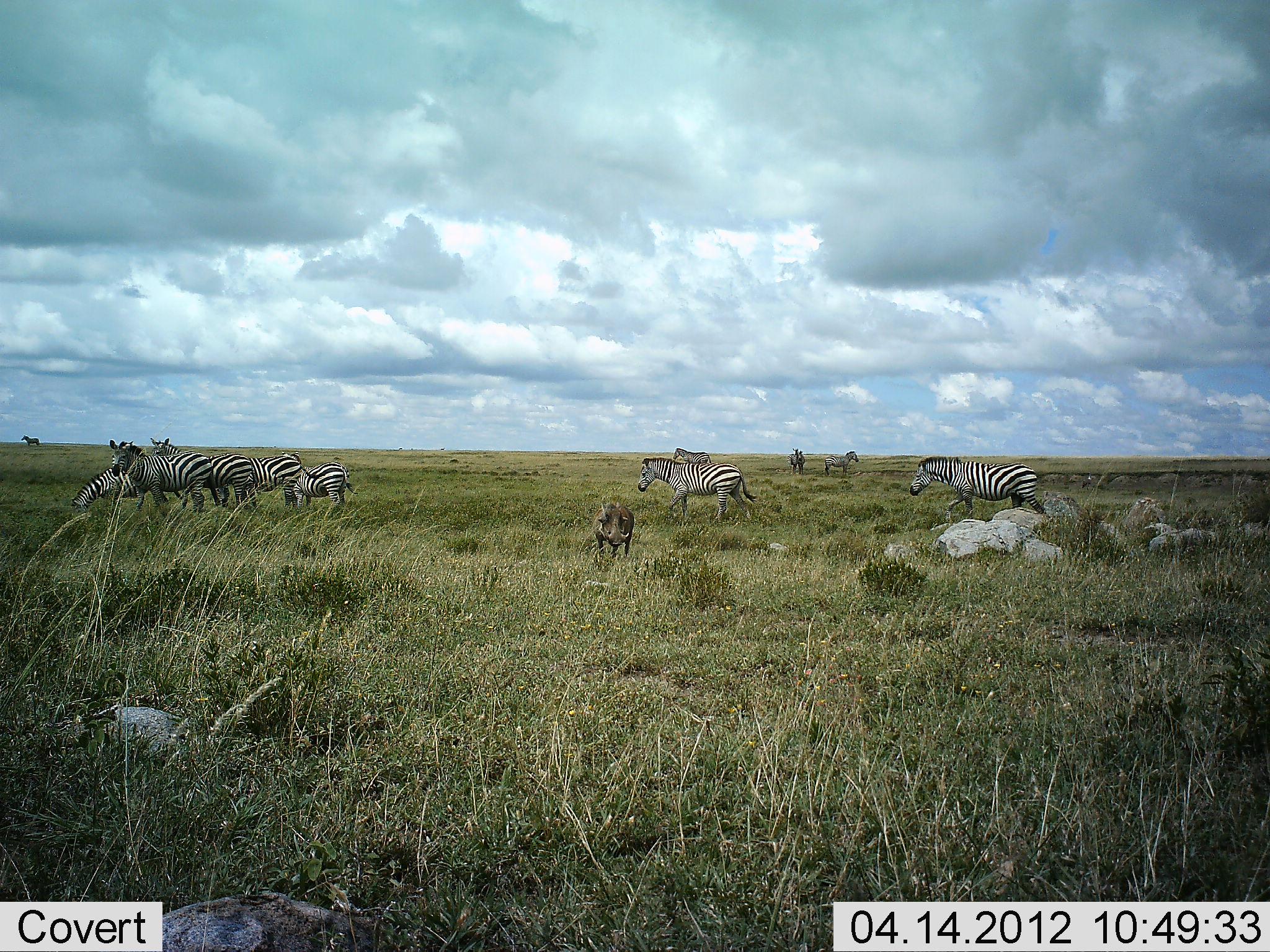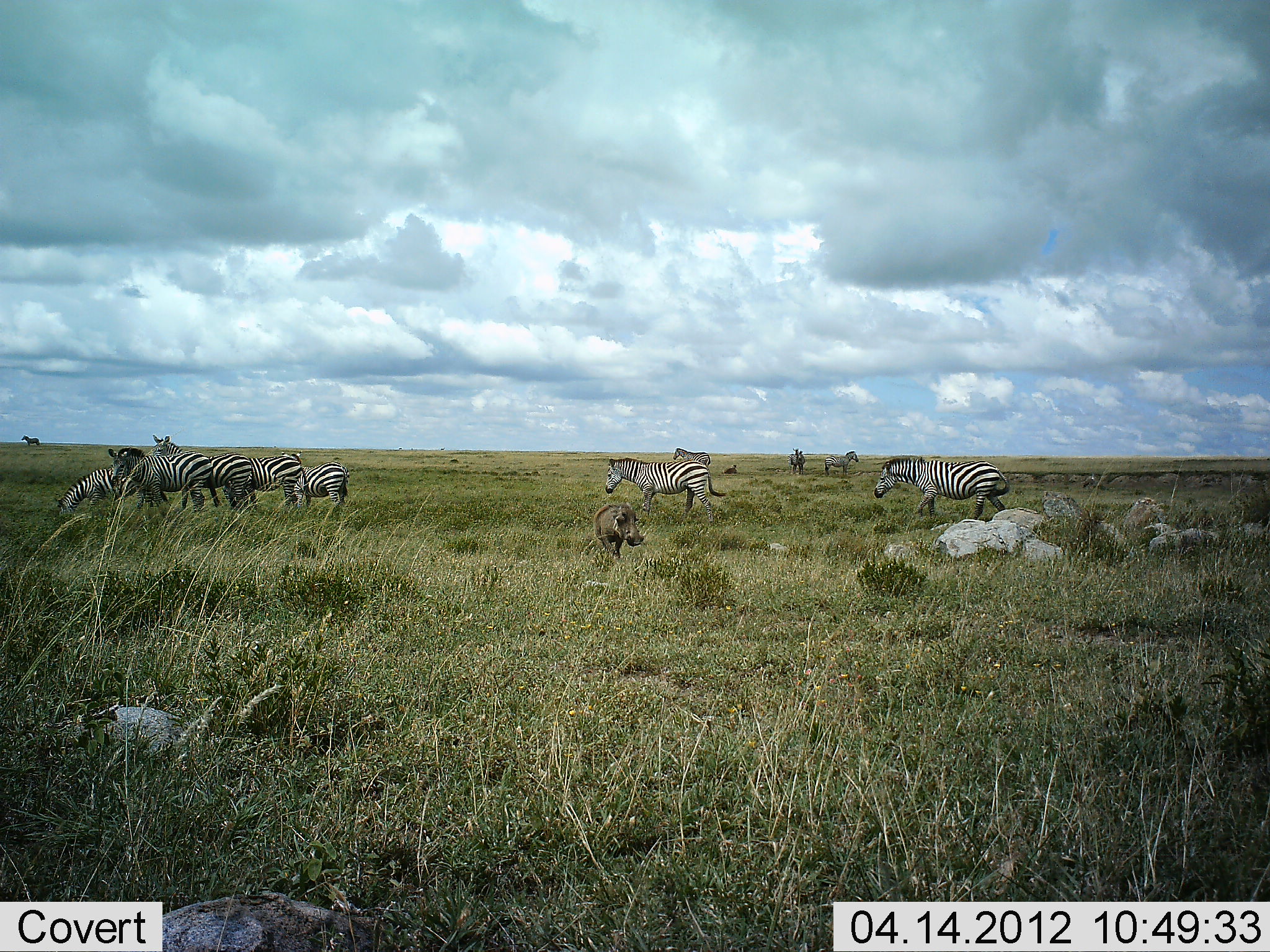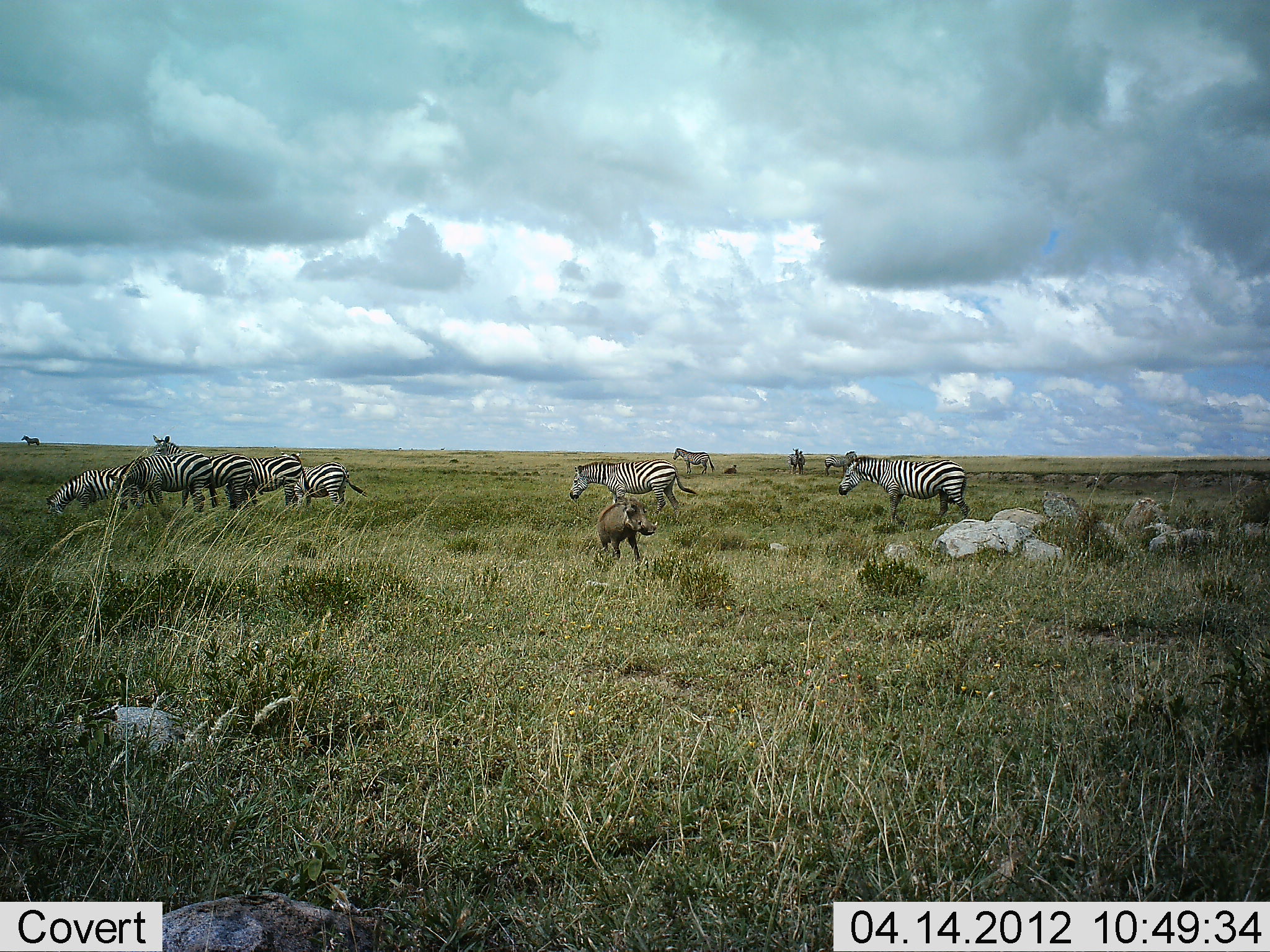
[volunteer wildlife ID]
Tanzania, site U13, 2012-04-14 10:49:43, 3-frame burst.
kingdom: Animalia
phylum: Chordata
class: Mammalia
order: Artiodactyla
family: Suidae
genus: Phacochoerus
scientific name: Phacochoerus africanus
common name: warthog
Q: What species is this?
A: Warthog (Phacochoerus africanus).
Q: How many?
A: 1.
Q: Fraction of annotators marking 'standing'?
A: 19%.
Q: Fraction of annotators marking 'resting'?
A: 0%.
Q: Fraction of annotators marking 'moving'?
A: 81%.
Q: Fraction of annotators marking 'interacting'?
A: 0%.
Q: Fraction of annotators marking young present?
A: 0%.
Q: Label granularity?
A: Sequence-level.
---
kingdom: Animalia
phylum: Chordata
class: Mammalia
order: Perissodactyla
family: Equidae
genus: Equus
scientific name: Equus quagga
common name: plains zebra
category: zebra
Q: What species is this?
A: Zebra (plains zebra) (Equus quagga).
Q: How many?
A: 11-50.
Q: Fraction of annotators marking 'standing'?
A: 63%.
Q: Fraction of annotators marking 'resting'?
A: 0%.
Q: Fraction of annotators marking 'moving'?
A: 53%.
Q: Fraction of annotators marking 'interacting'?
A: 3%.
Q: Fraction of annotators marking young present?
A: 7%.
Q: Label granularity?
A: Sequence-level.